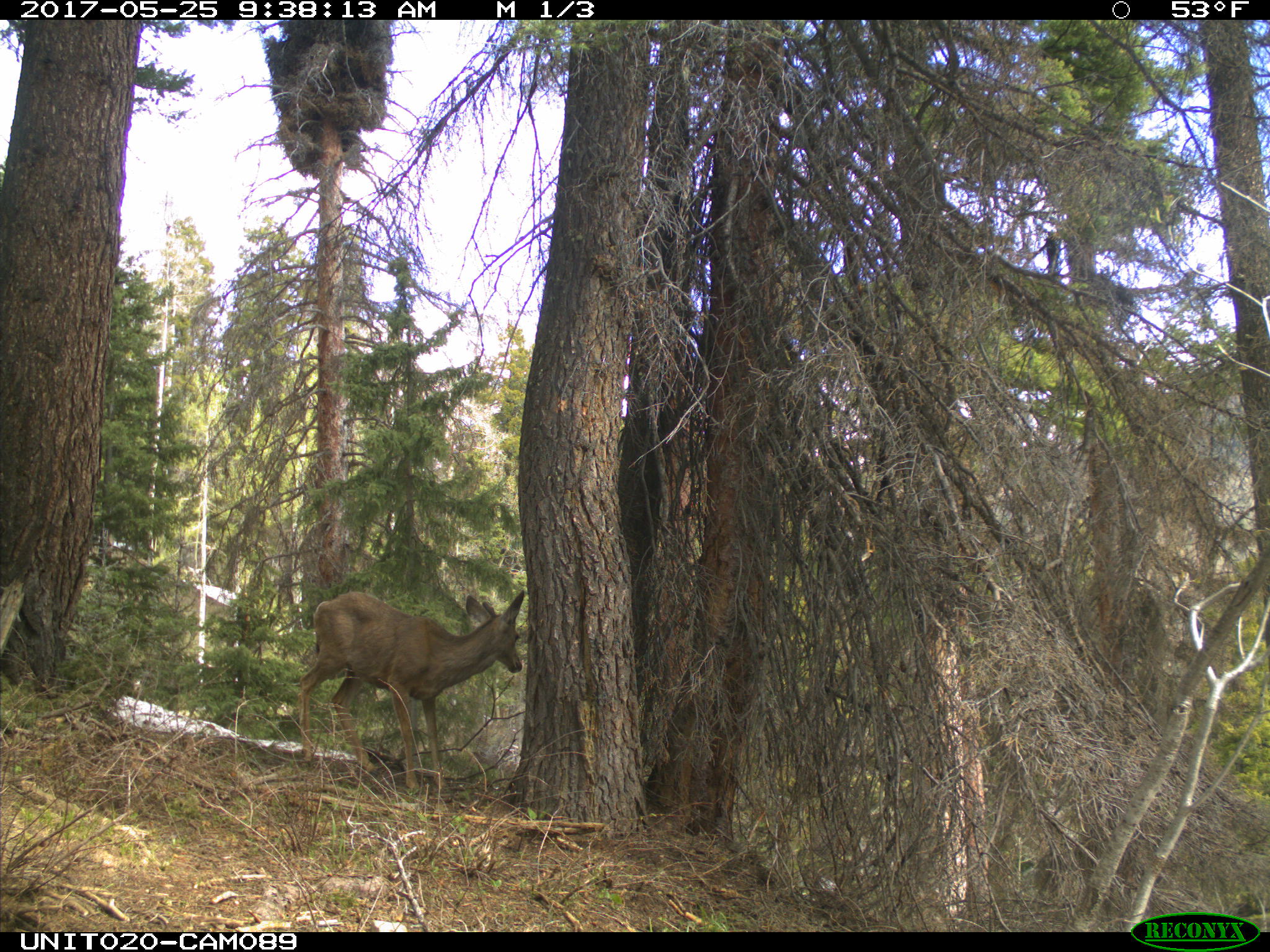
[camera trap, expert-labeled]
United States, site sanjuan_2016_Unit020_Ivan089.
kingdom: Animalia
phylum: Chordata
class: Mammalia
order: Artiodactyla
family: Cervidae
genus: Odocoileus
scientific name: Odocoileus hemionus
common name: mule deer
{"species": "Odocoileus hemionus (mule deer)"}